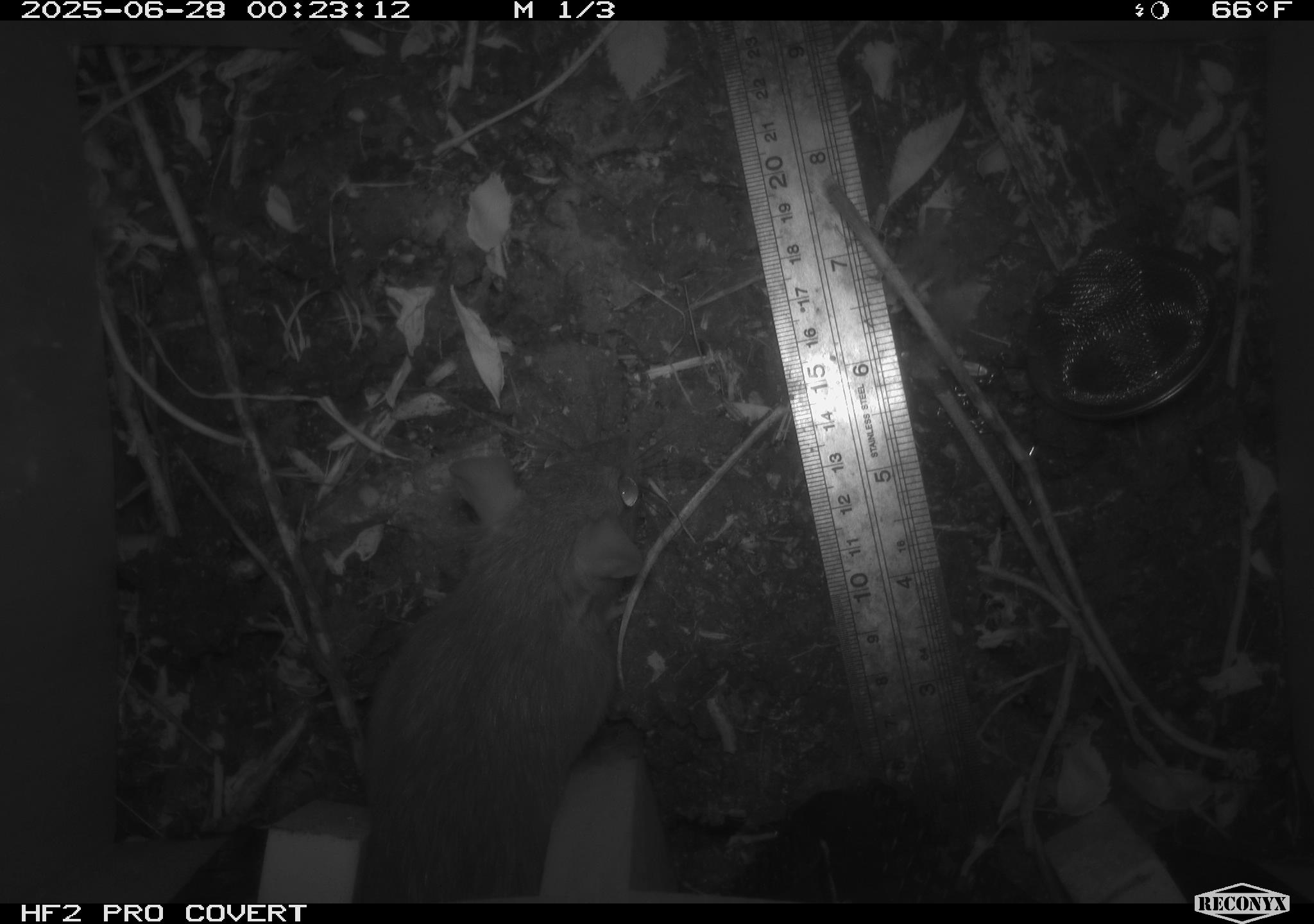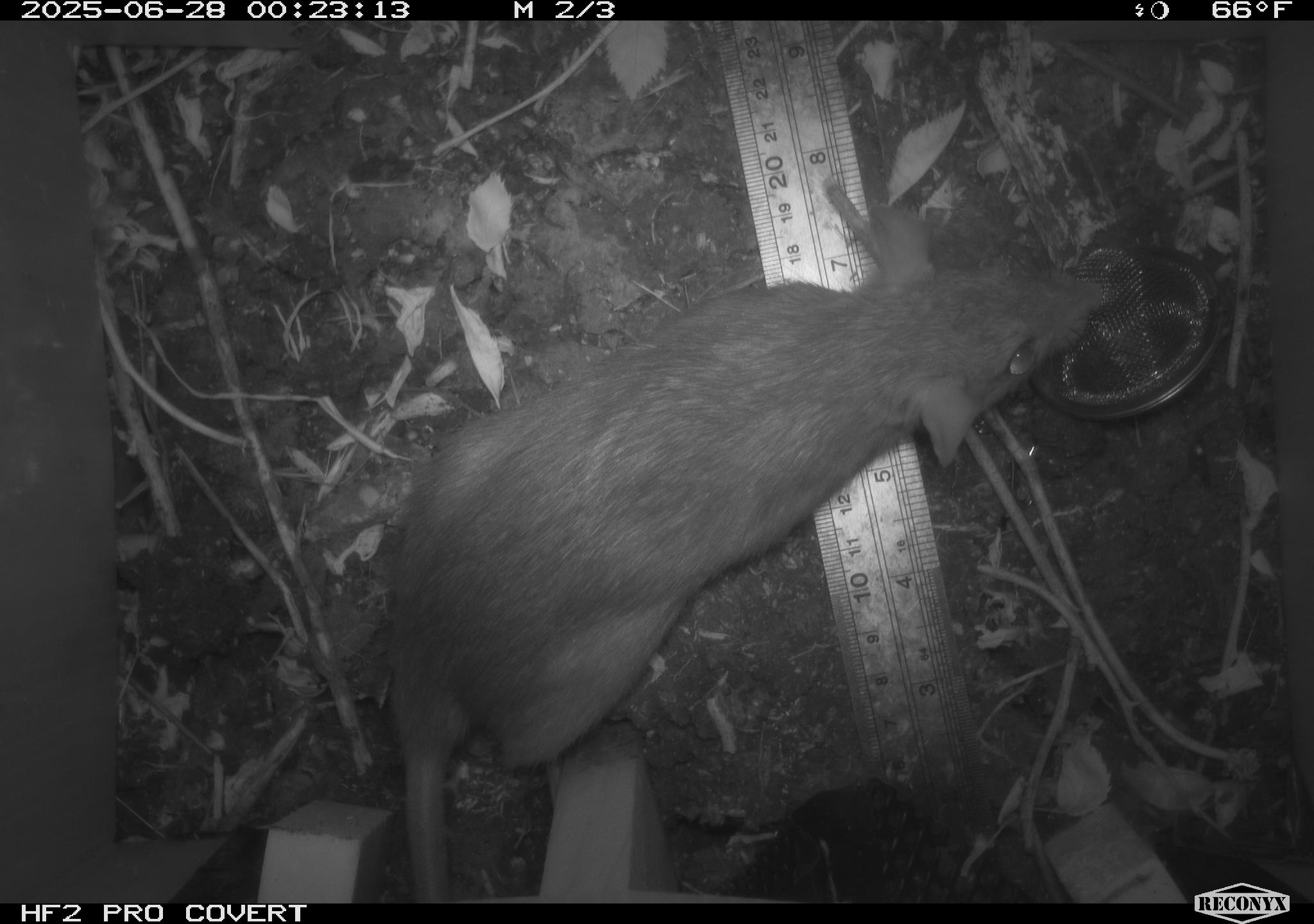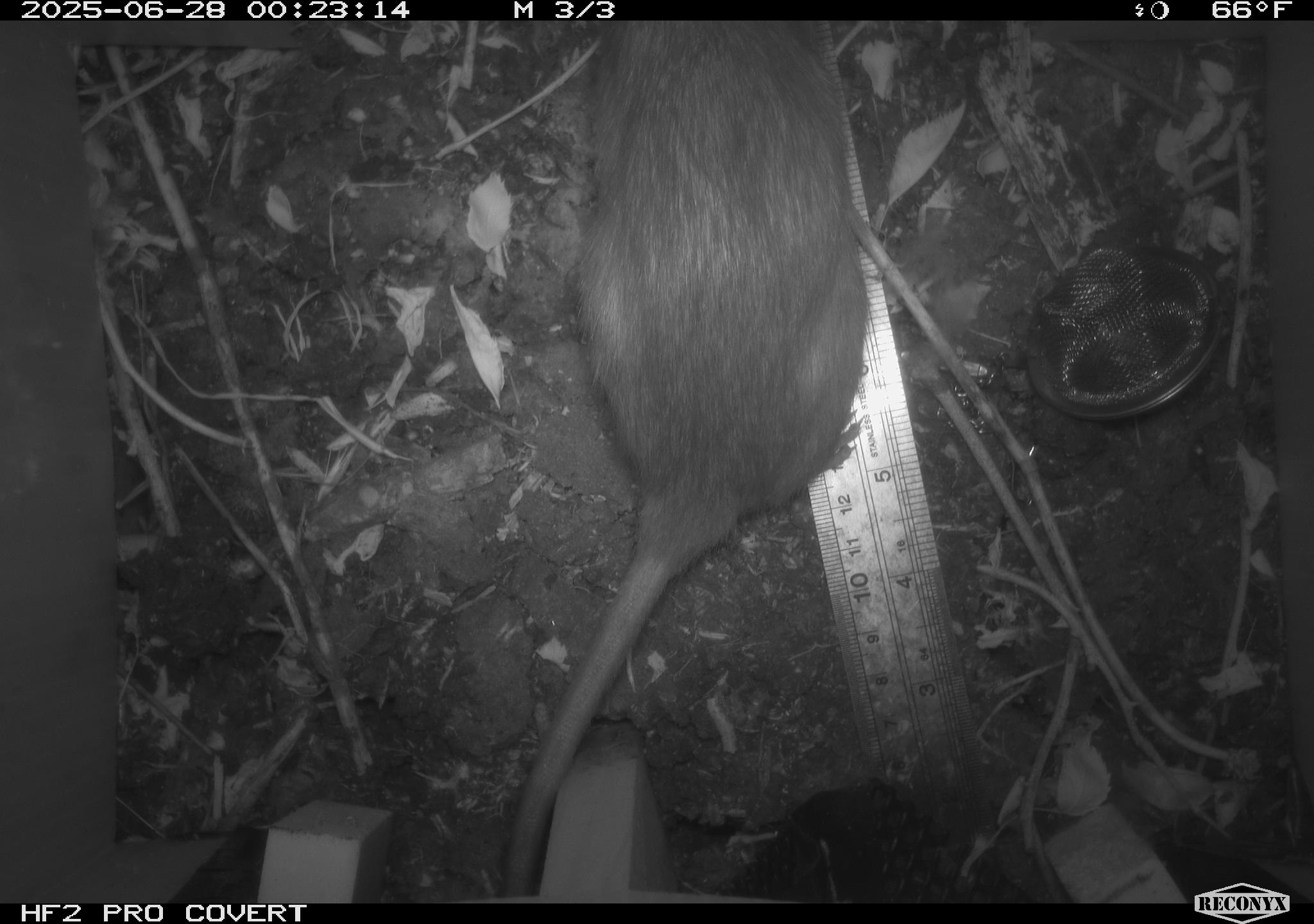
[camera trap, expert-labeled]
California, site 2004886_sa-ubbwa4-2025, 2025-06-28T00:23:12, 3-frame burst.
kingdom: Animalia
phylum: Chordata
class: Mammalia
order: Rodentia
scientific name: Rodentia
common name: rodent